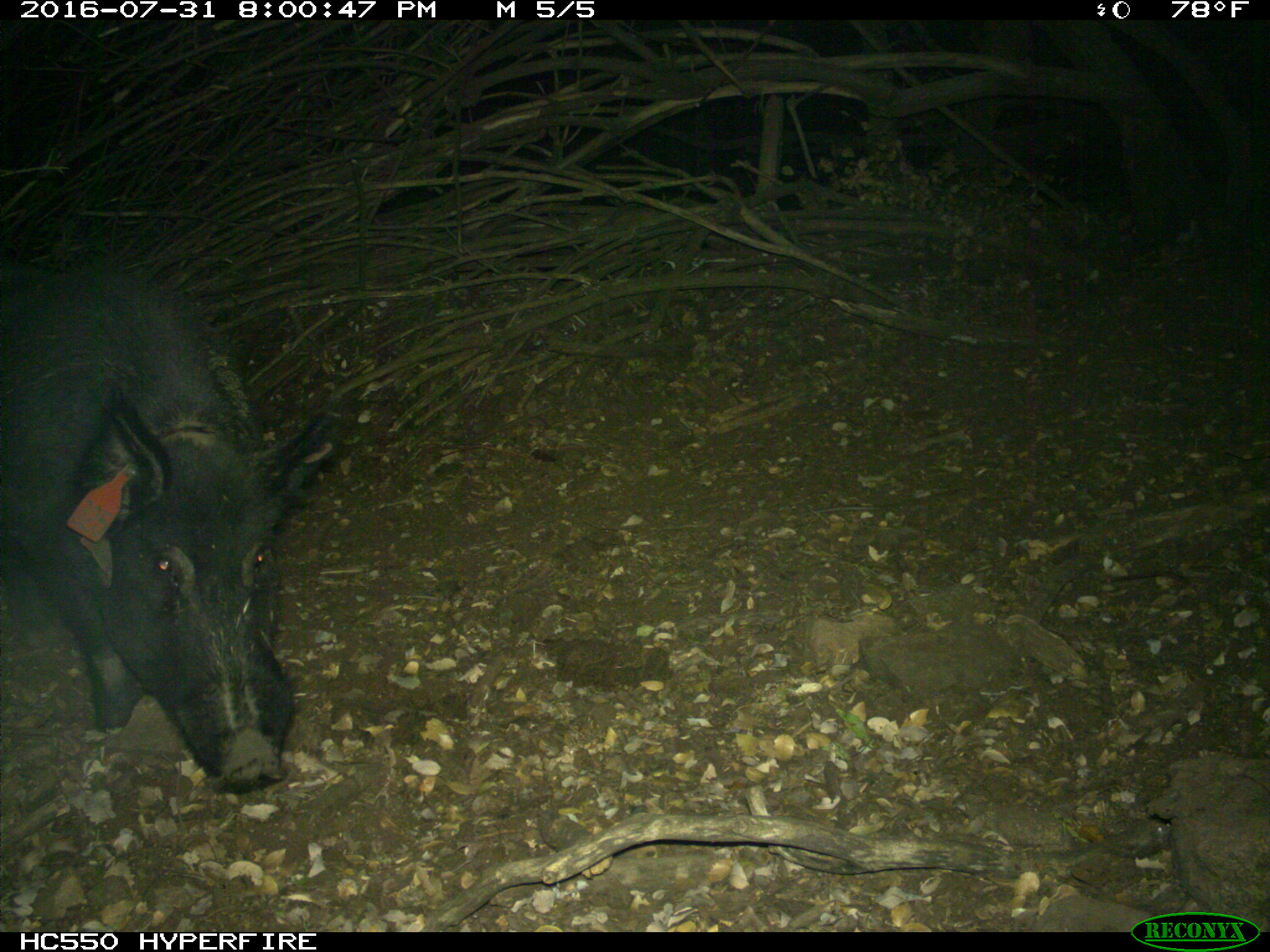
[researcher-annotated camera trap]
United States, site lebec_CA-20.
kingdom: Animalia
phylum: Chordata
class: Mammalia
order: Artiodactyla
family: Suidae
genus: Sus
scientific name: Sus scrofa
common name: wild boar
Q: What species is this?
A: Sus scrofa (wild boar).